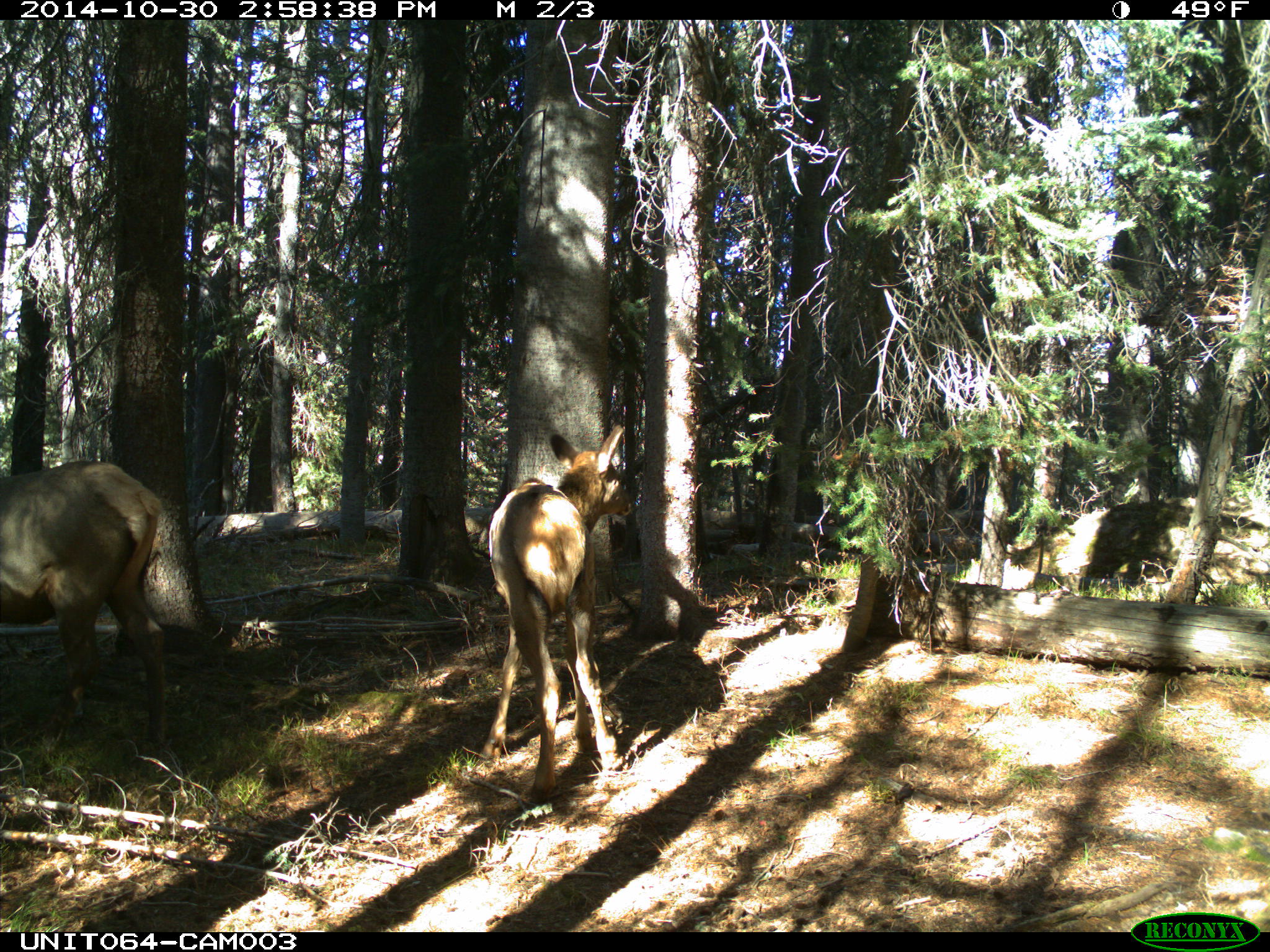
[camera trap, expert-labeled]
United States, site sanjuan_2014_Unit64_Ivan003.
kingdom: Animalia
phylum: Chordata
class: Mammalia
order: Artiodactyla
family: Cervidae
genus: Cervus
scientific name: Cervus elaphus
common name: red deer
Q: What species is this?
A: Cervus elaphus (red deer).